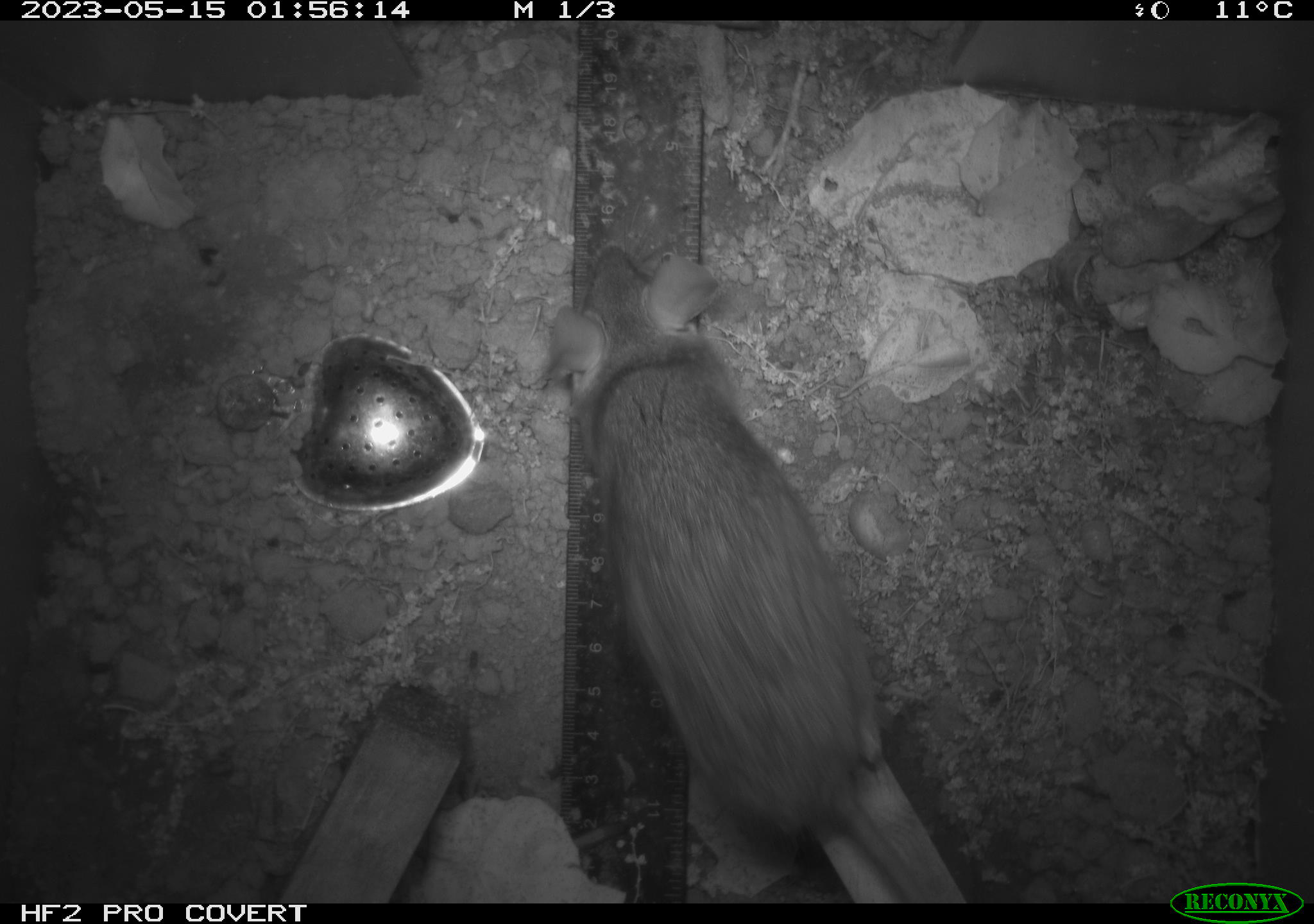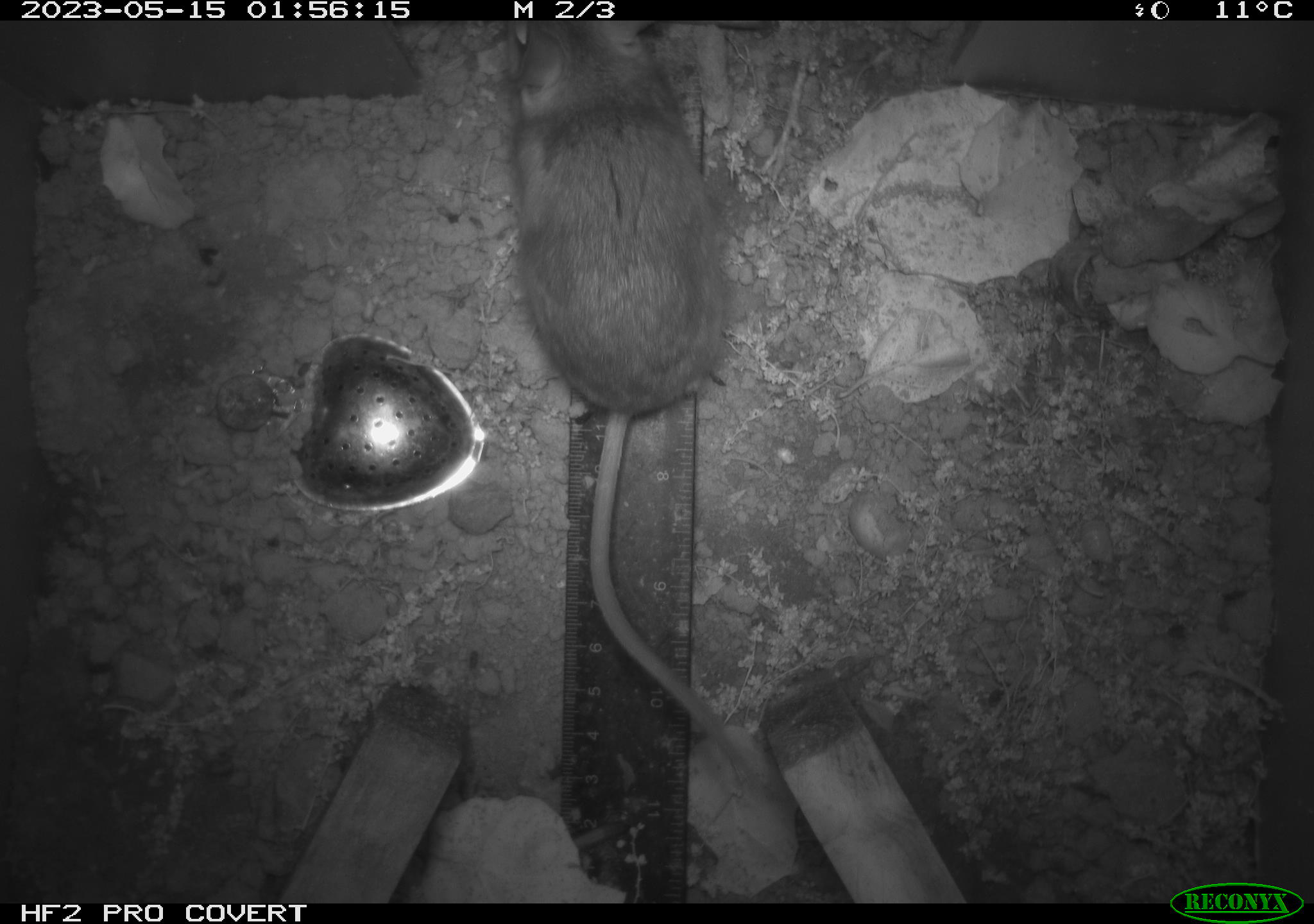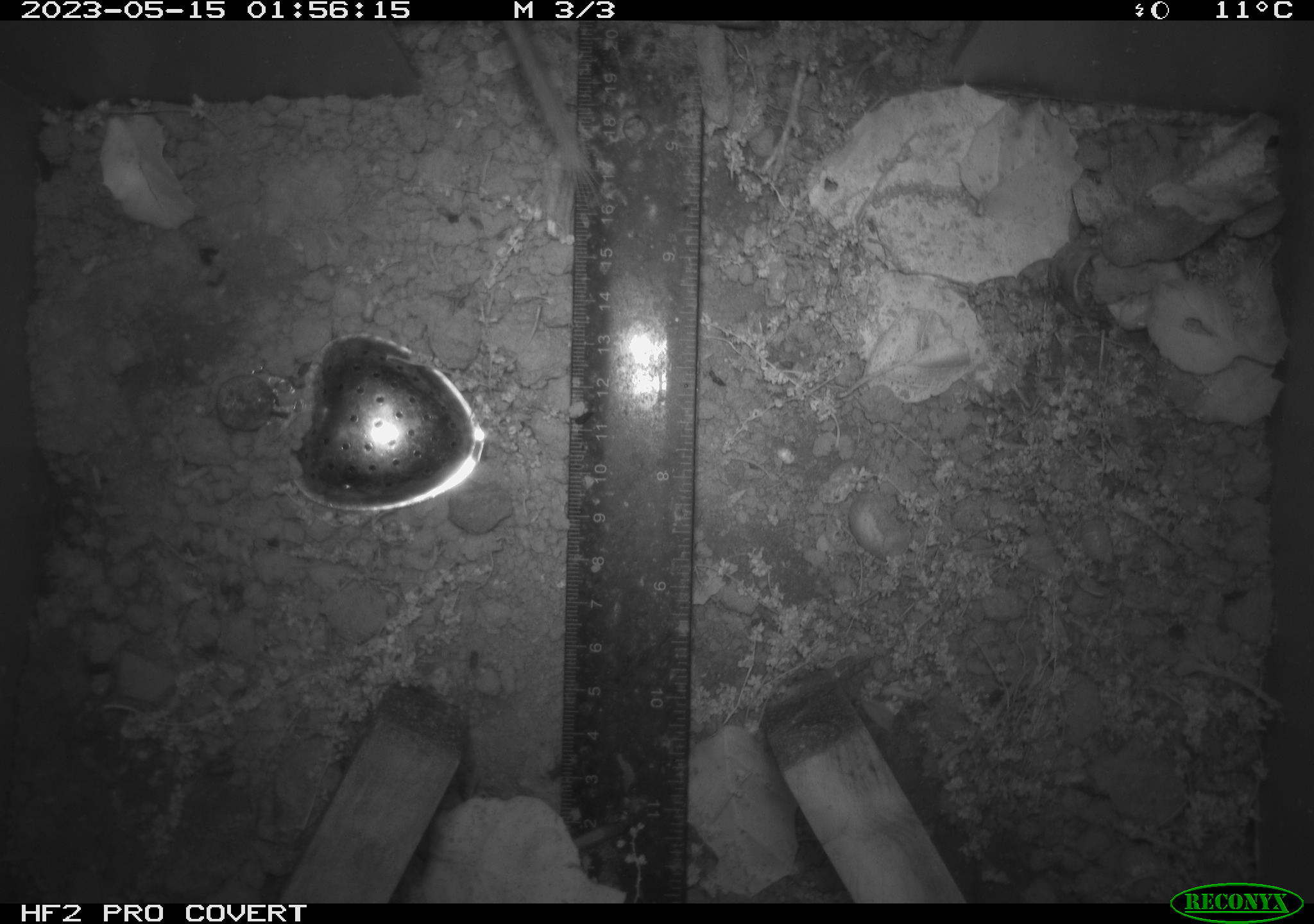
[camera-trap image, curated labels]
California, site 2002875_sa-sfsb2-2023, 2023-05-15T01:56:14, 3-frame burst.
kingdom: Animalia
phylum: Chordata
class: Mammalia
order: Rodentia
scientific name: Rodentia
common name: mouse species